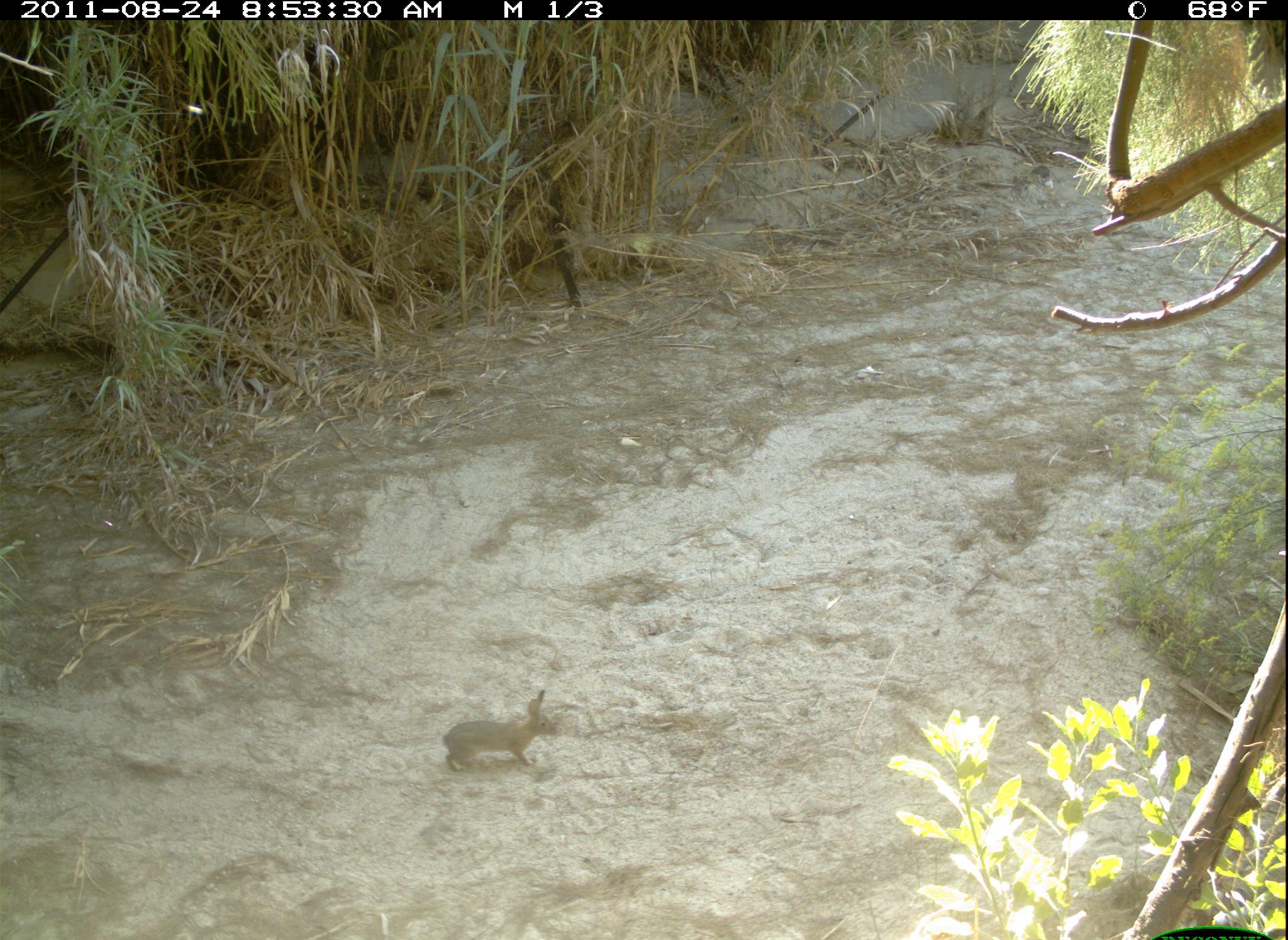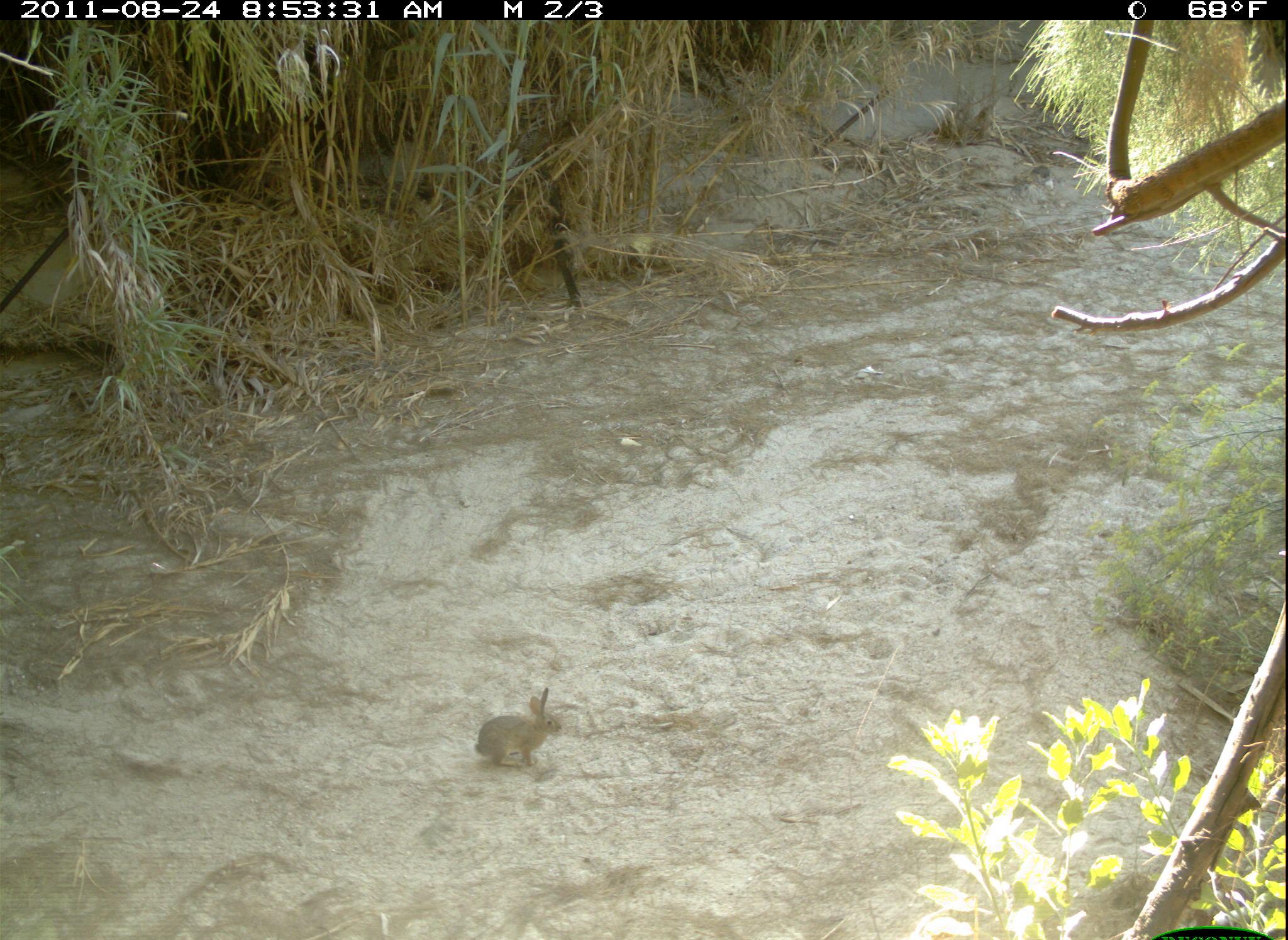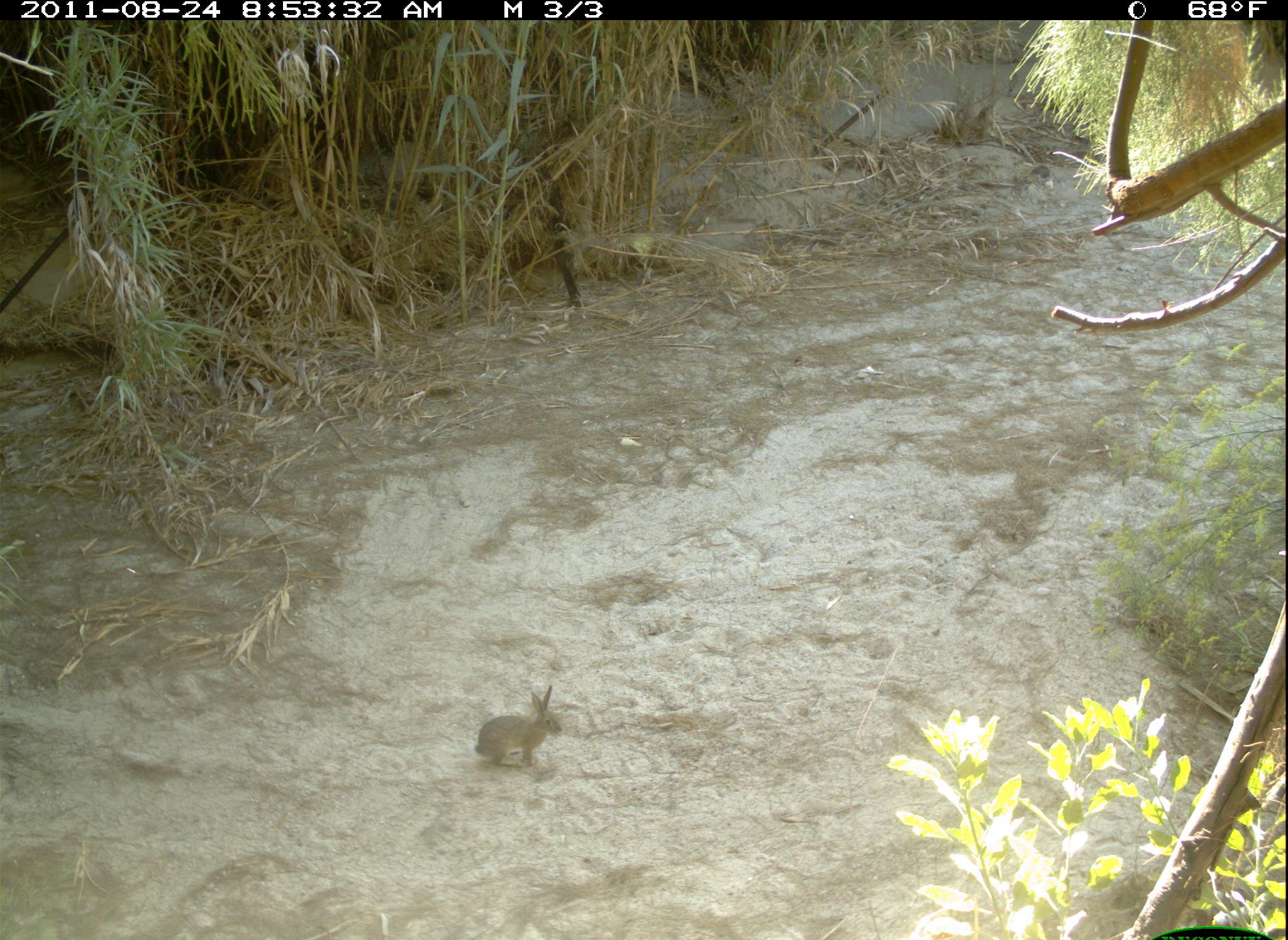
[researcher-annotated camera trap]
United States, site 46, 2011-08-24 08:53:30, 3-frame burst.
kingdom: Animalia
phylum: Chordata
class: Mammalia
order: Lagomorpha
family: Leporidae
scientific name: Leporidae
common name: rabbits and hares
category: rabbit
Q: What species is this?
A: Rabbit (rabbits and hares) (Leporidae).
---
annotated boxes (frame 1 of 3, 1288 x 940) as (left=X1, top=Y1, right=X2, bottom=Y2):
rabbit: (left=440, top=685, right=564, bottom=773)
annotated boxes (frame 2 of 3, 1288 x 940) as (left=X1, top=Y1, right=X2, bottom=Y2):
rabbit: (left=460, top=665, right=588, bottom=804)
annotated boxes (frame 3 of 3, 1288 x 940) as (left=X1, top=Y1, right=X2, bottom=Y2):
rabbit: (left=473, top=680, right=576, bottom=781)